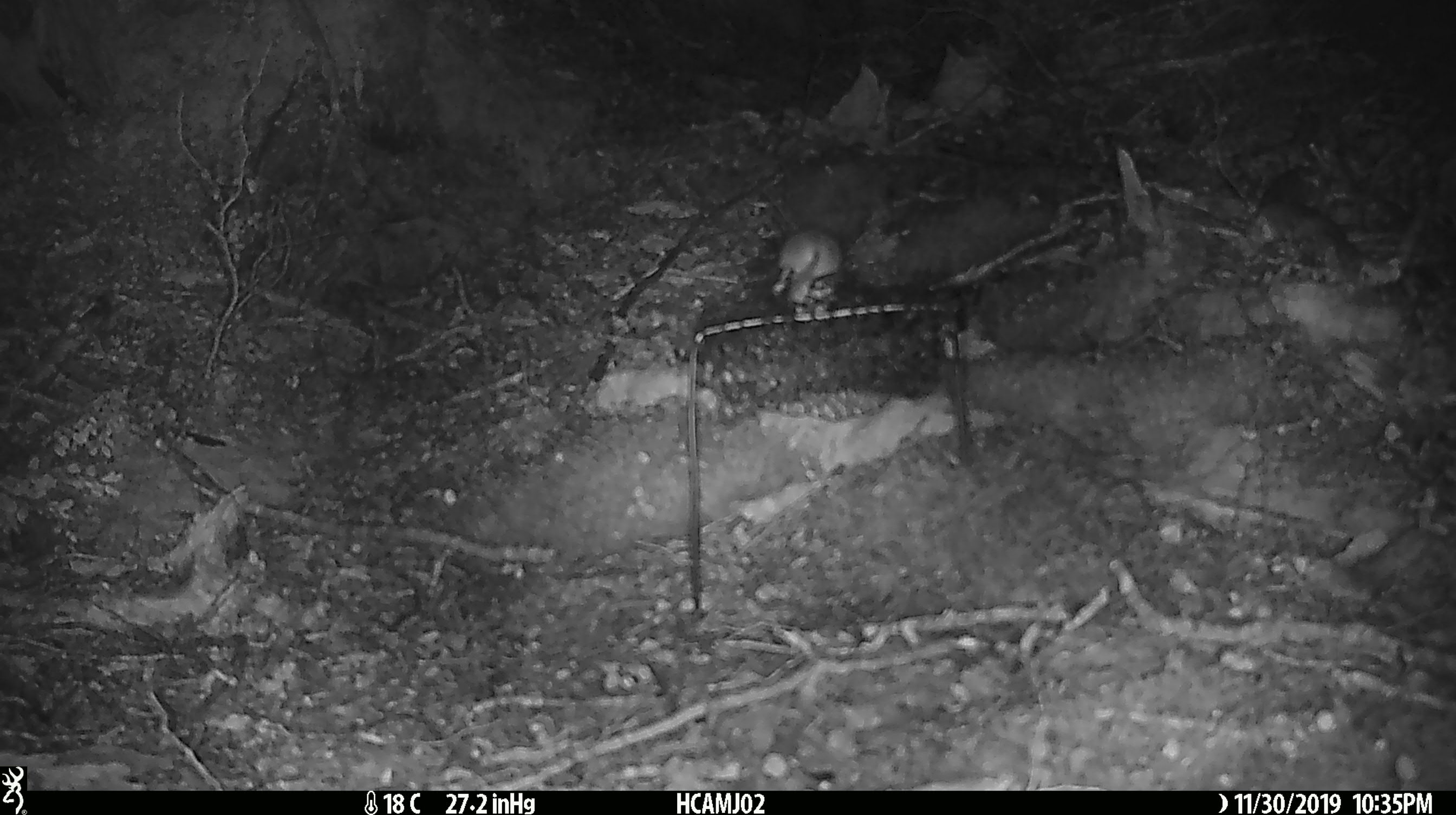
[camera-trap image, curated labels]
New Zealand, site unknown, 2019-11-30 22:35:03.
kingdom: Animalia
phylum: Chordata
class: Mammalia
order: Rodentia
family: Muridae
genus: Mus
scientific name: Mus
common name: mouse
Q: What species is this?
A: Mouse (Mus).